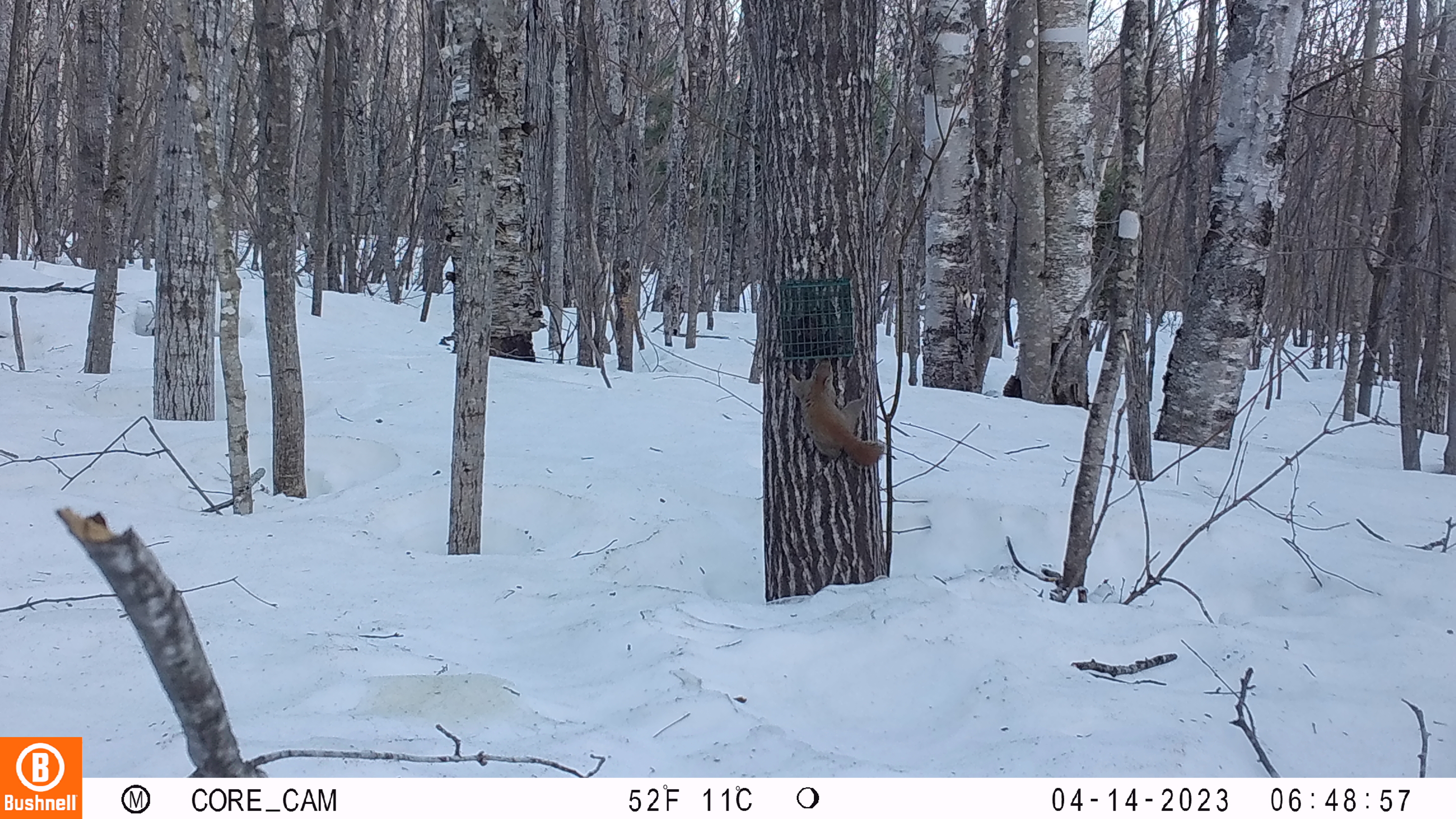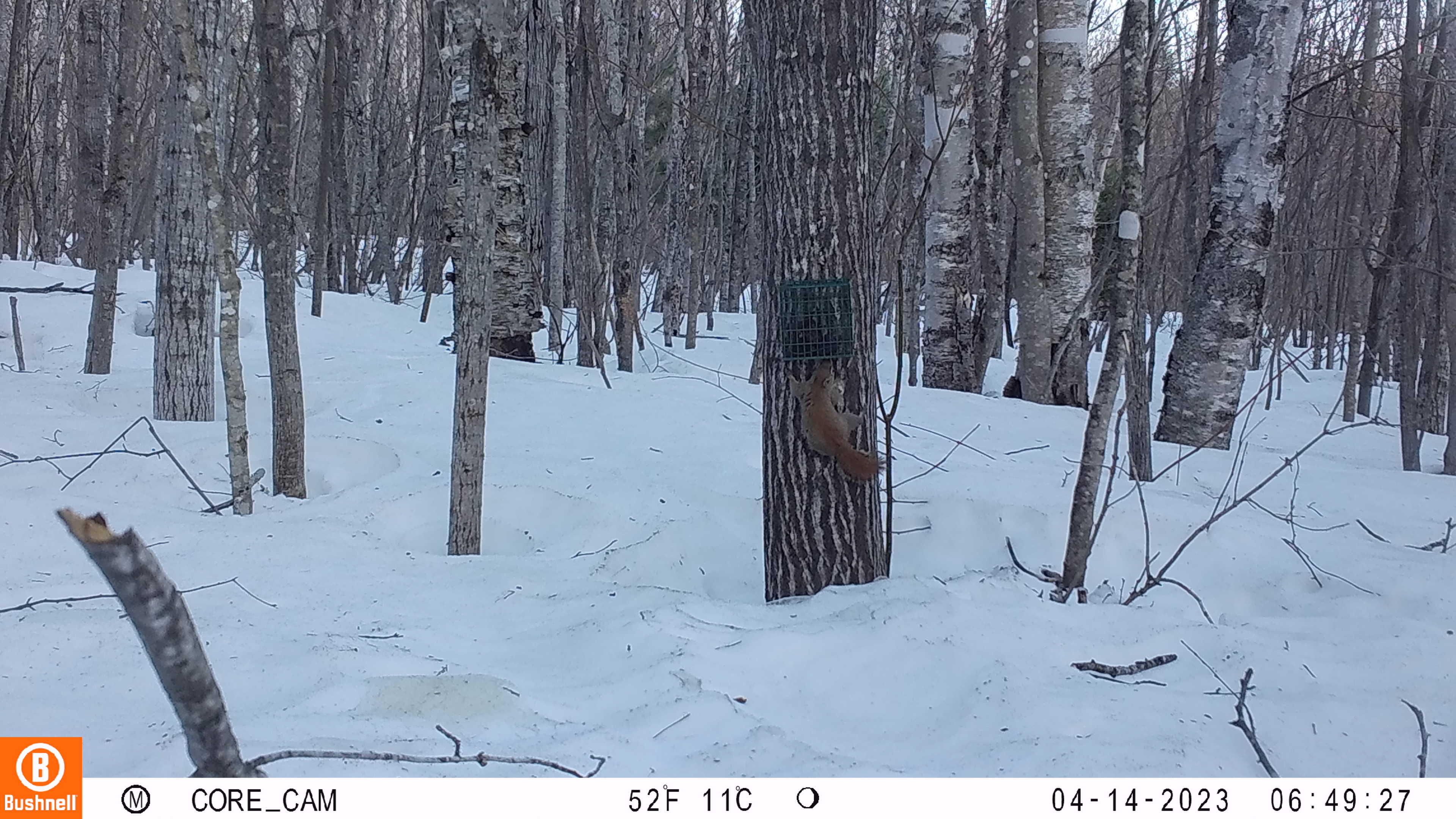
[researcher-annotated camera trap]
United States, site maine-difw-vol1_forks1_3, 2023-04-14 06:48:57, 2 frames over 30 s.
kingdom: Animalia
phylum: Chordata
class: Mammalia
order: Rodentia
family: Sciuridae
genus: Tamiasciurus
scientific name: Tamiasciurus hudsonicus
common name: red squirrel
Red squirrel (Tamiasciurus hudsonicus).